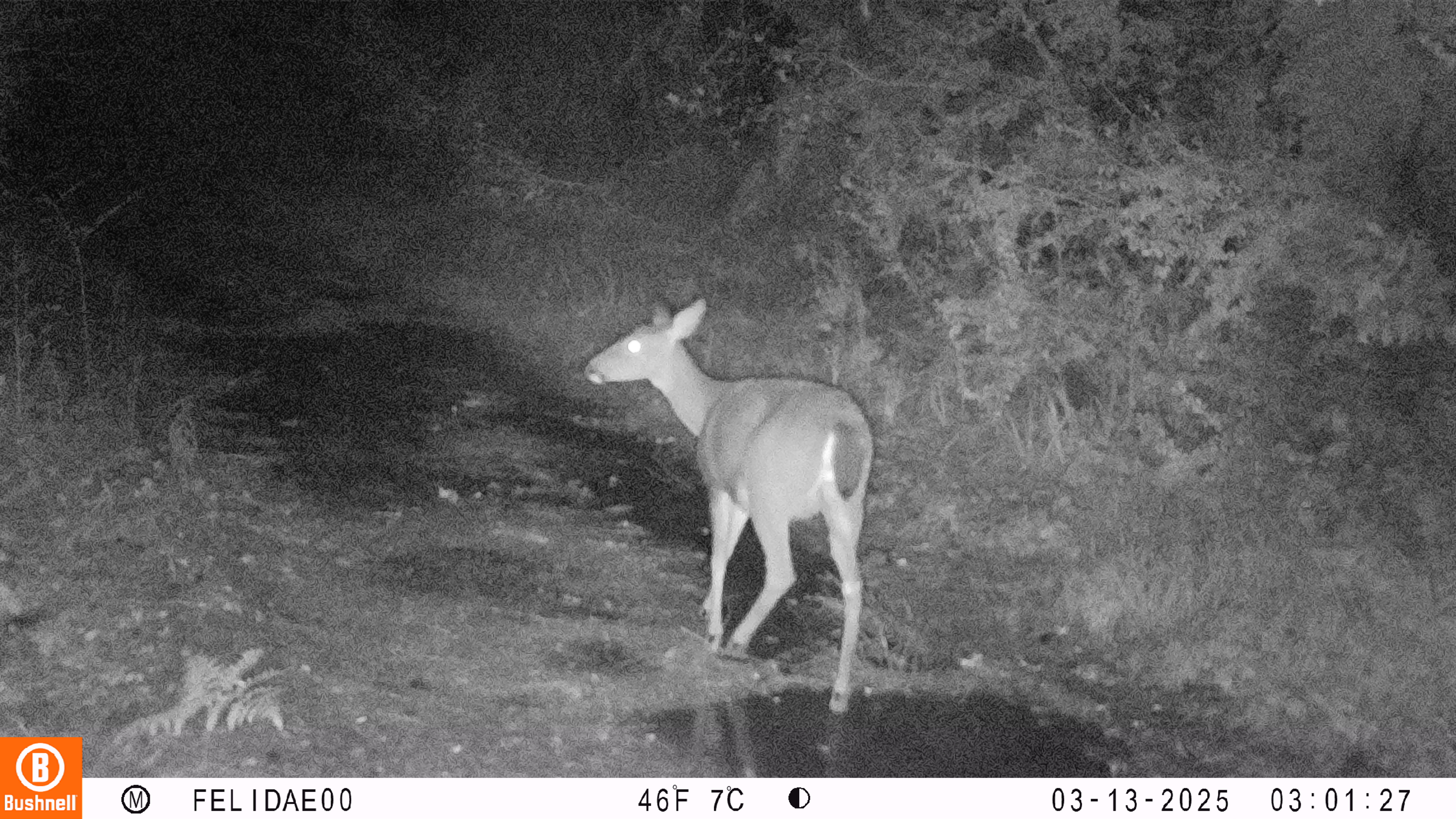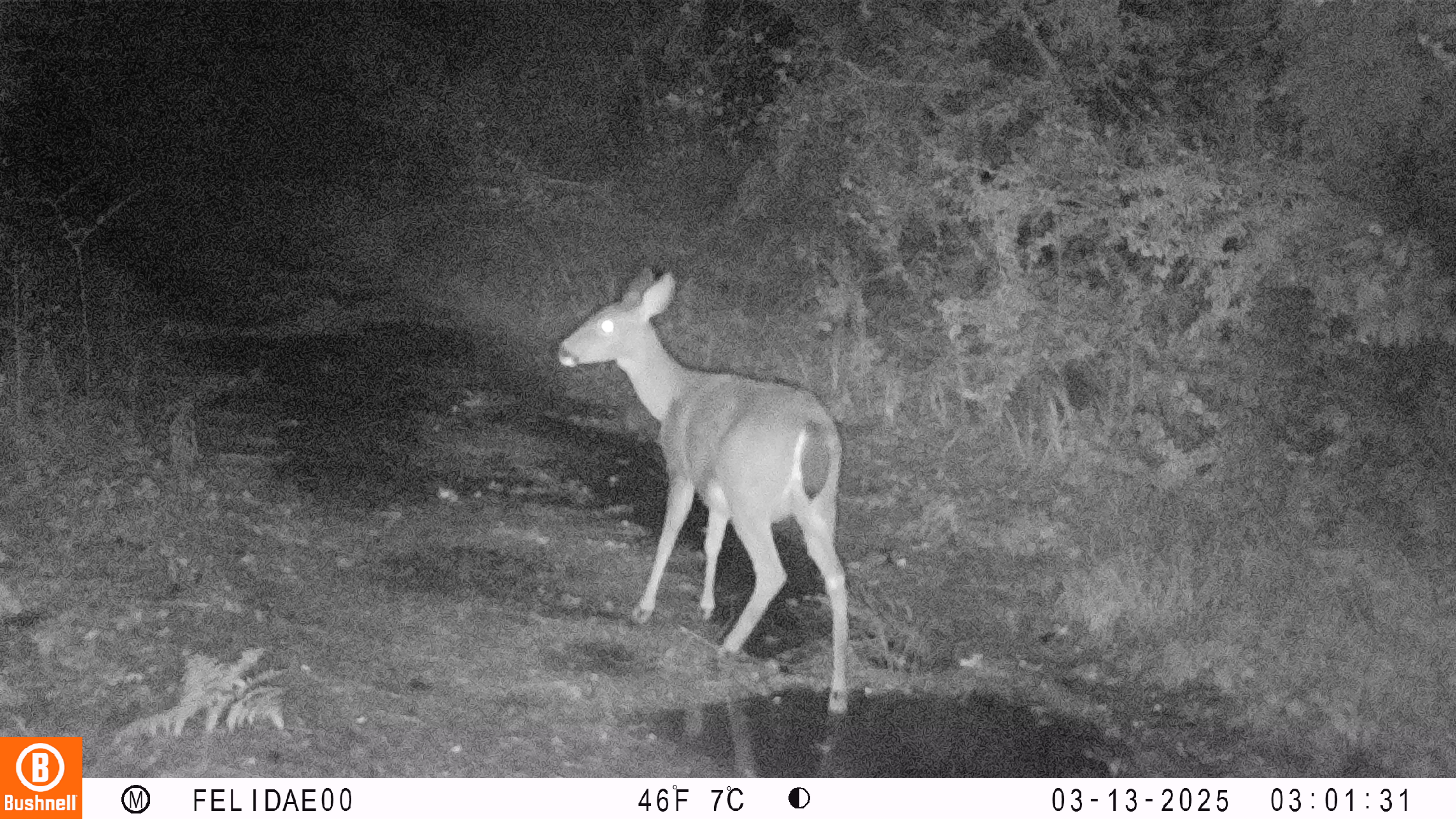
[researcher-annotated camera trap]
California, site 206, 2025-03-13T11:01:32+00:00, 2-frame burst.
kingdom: Animalia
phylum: Chordata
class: Mammalia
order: Artiodactyla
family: Cervidae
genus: Odocoileus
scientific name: Odocoileus hemionus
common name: mule deer